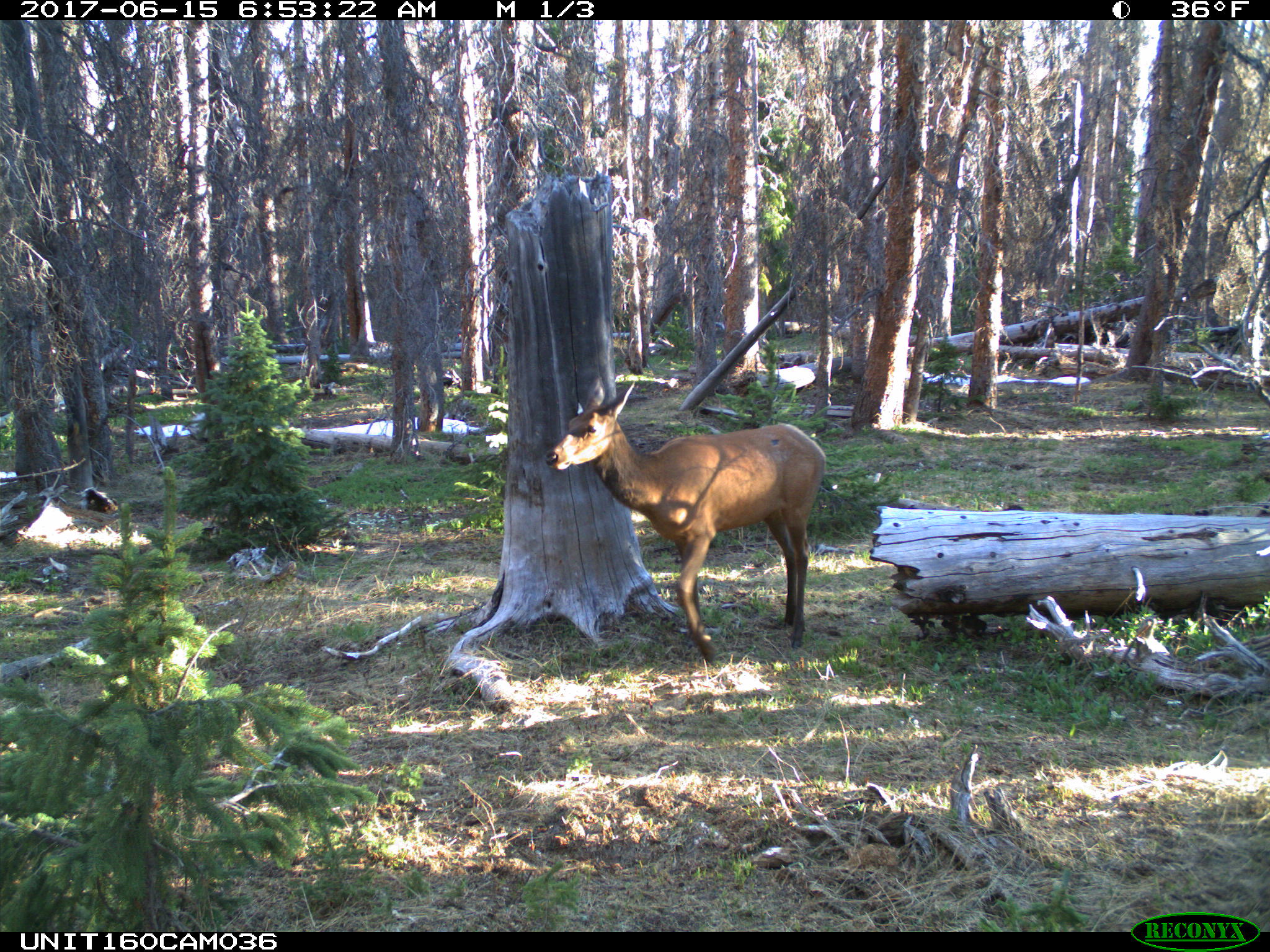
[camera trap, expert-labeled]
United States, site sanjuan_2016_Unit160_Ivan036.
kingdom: Animalia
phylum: Chordata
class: Mammalia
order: Artiodactyla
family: Cervidae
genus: Cervus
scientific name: Cervus elaphus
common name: red deer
Cervus elaphus (red deer).